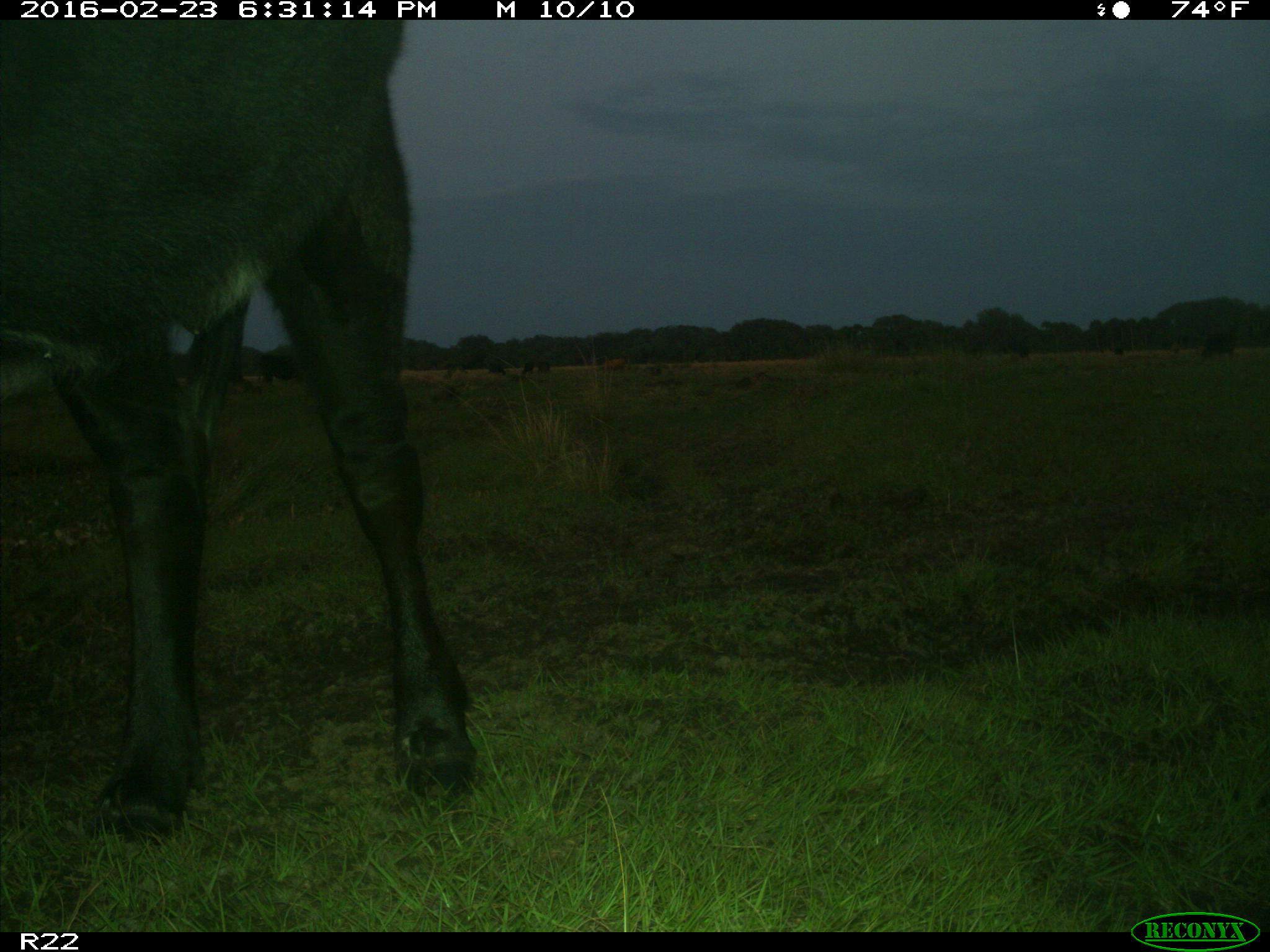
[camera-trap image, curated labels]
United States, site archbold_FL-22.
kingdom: Animalia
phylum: Chordata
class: Mammalia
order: Artiodactyla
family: Bovidae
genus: Bos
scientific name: Bos taurus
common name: domestic cow